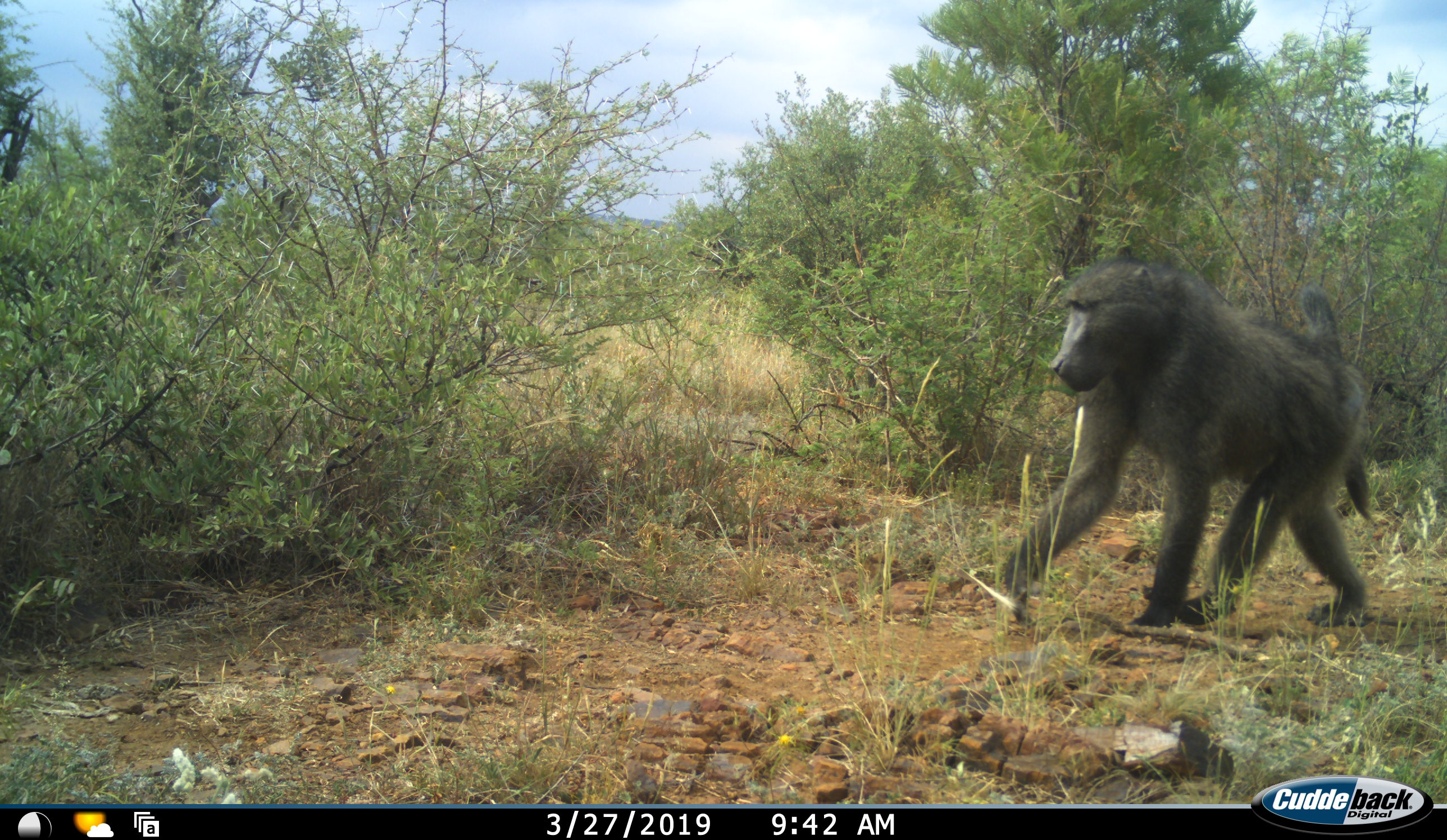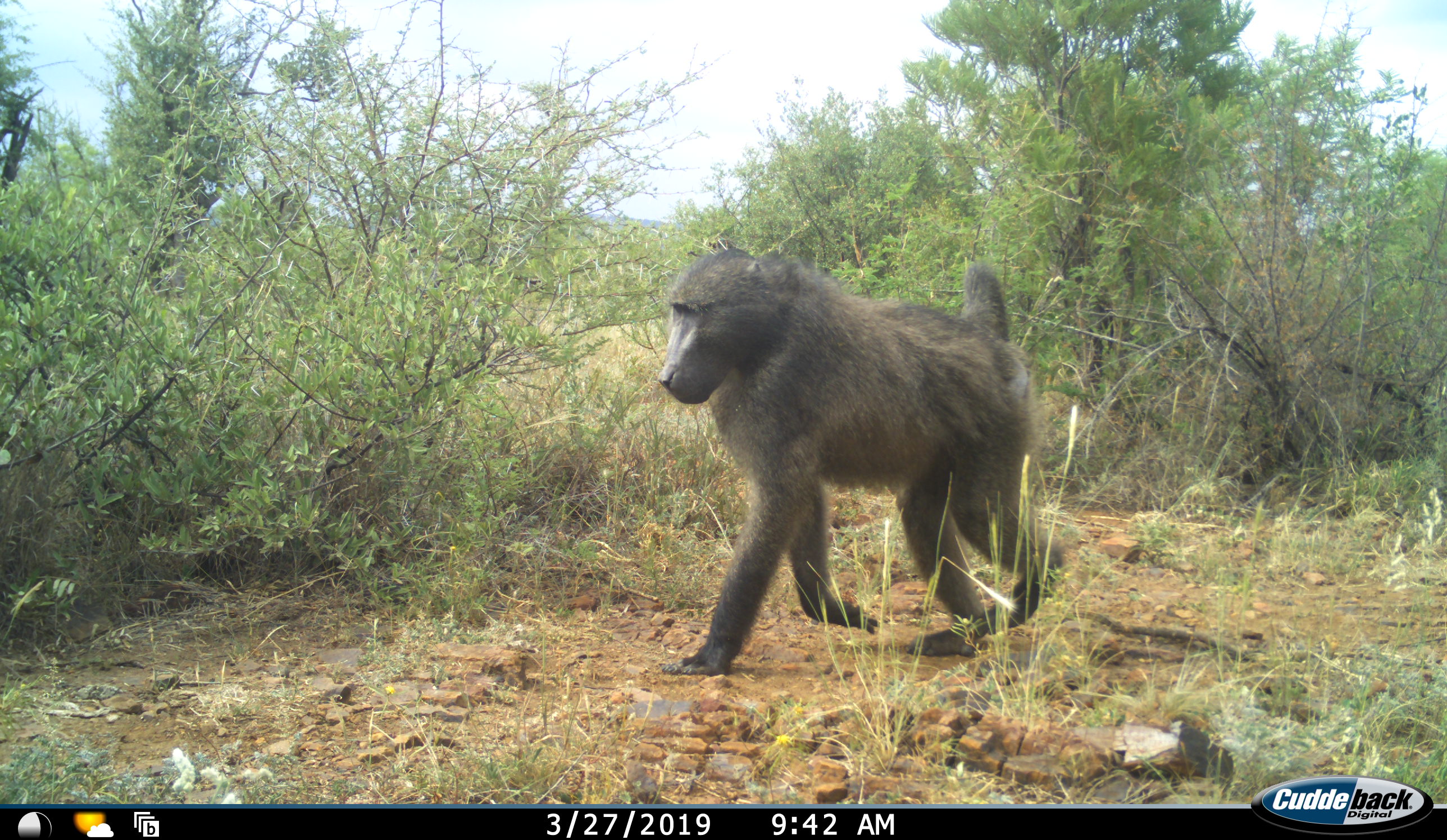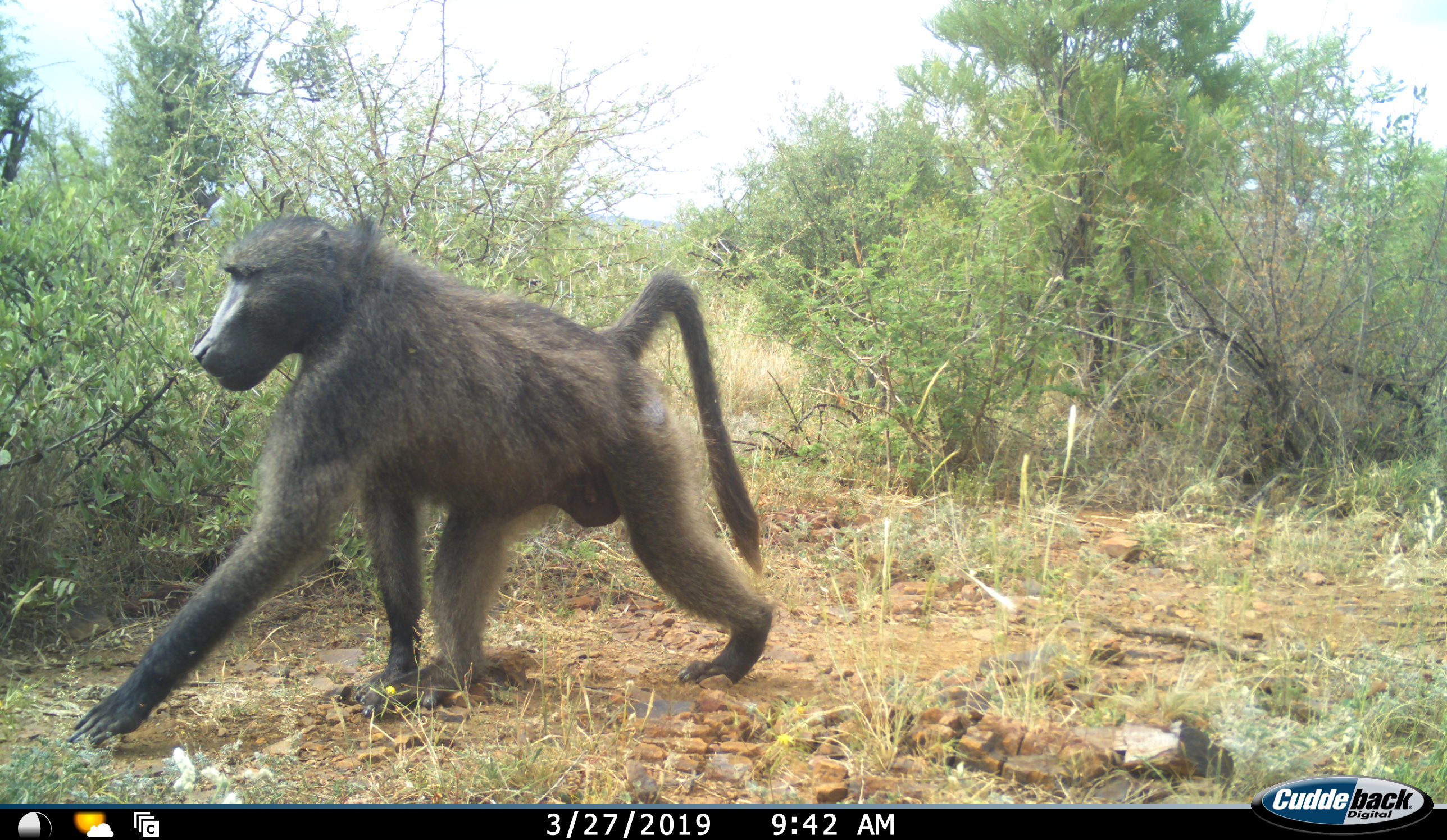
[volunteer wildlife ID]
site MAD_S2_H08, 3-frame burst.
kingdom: Animalia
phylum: Chordata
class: Mammalia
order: Primates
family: Cercopithecidae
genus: Papio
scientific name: Papio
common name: baboon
Baboon (Papio), count 1. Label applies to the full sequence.